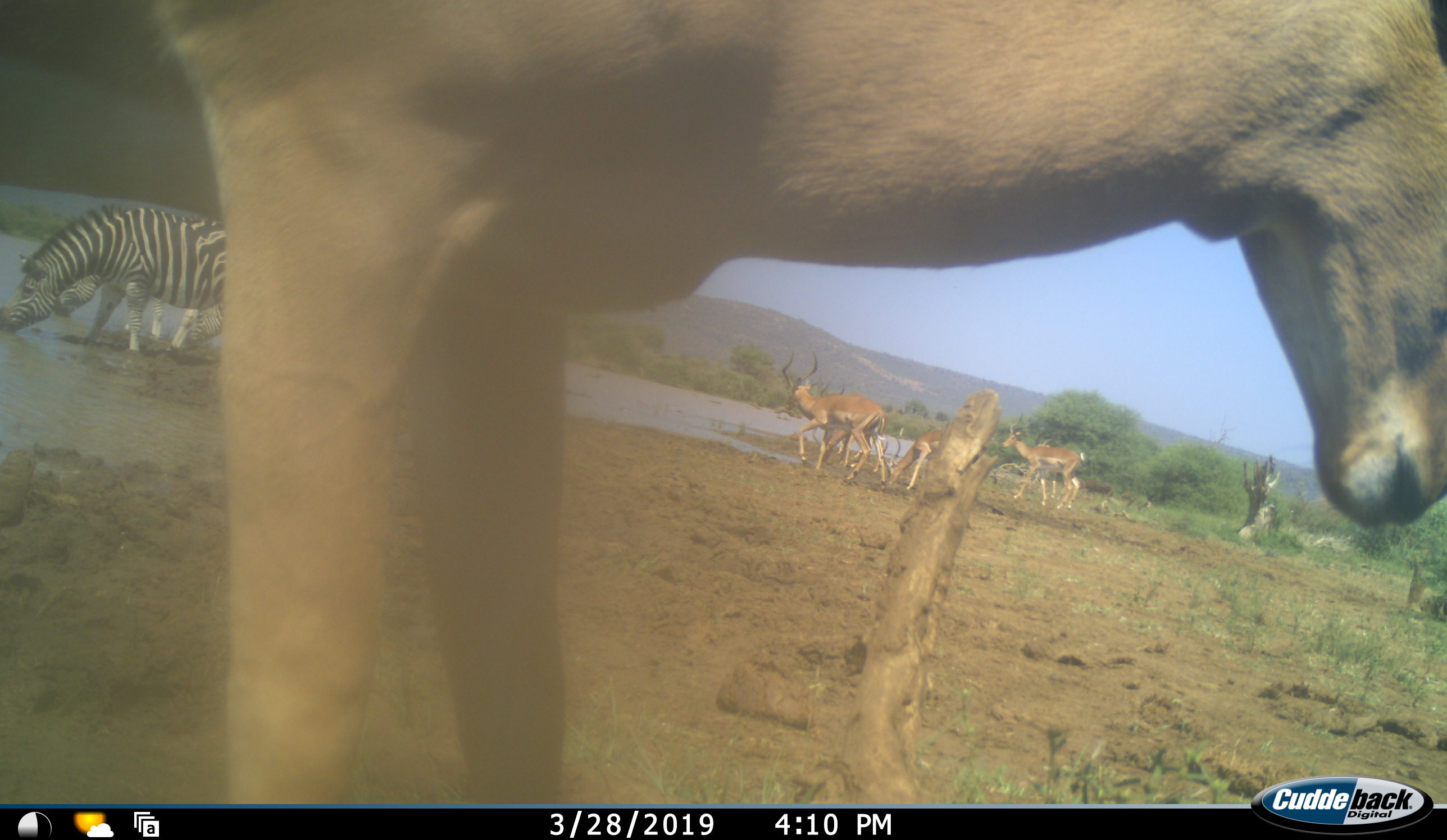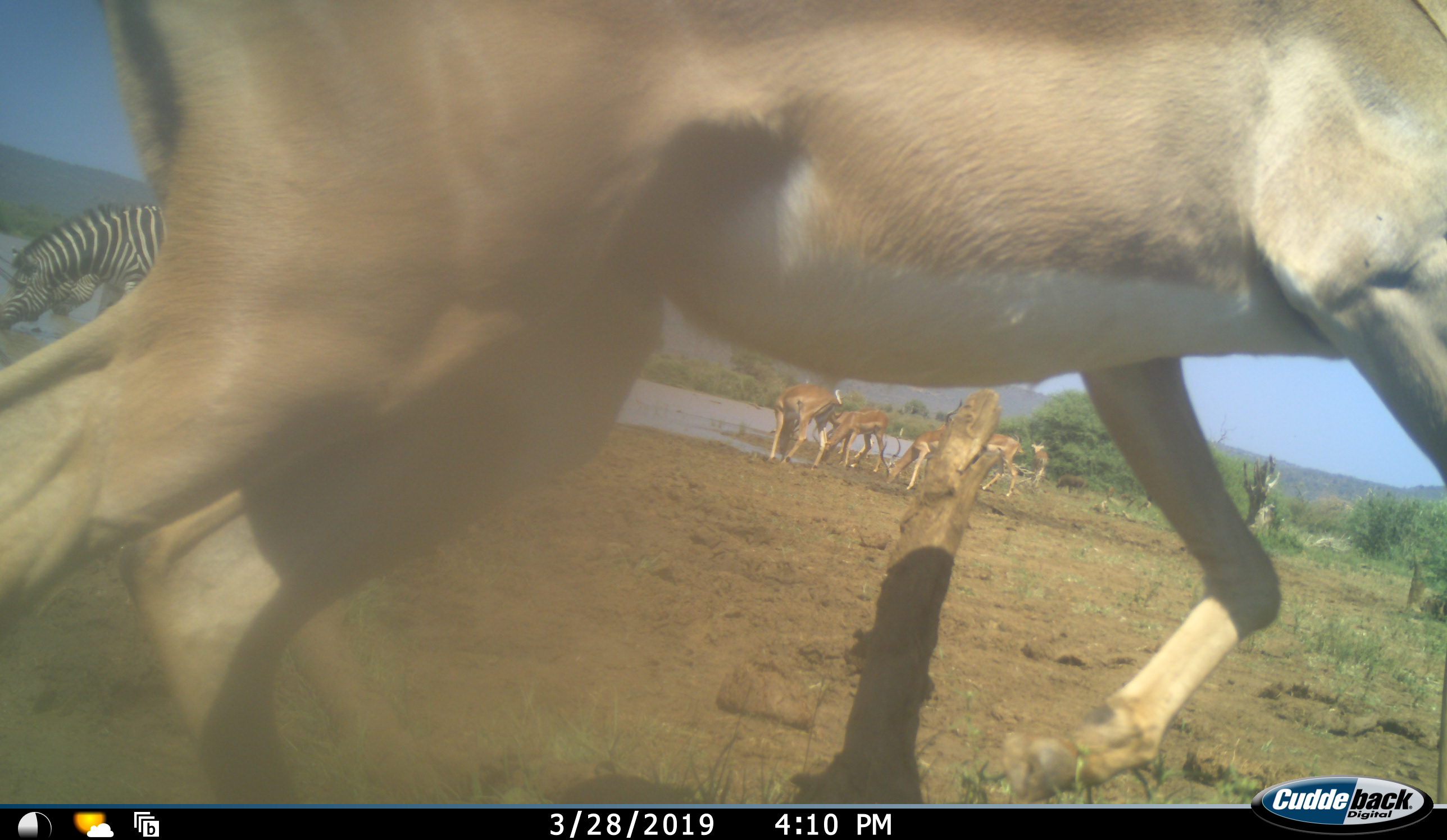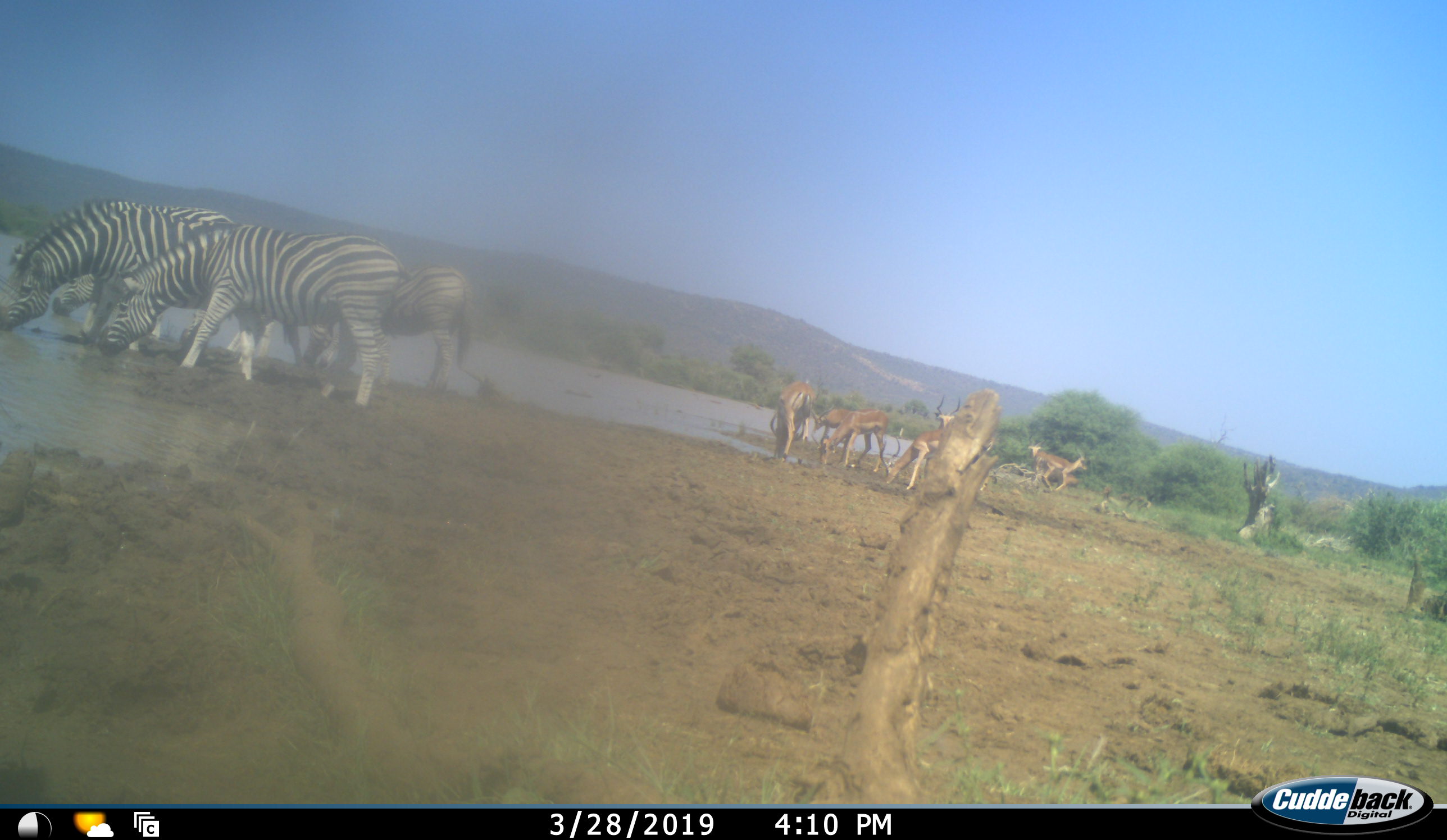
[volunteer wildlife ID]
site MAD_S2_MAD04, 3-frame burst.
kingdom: Animalia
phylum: Chordata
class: Mammalia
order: Artiodactyla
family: Bovidae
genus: Aepyceros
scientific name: Aepyceros melampus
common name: impala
Impala (Aepyceros melampus), count 6. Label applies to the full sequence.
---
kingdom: Animalia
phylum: Chordata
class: Mammalia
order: Perissodactyla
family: Equidae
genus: Equus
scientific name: Equus quagga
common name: plains zebra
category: zebraplains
Zebraplains (plains zebra) (Equus quagga), count 4. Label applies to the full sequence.